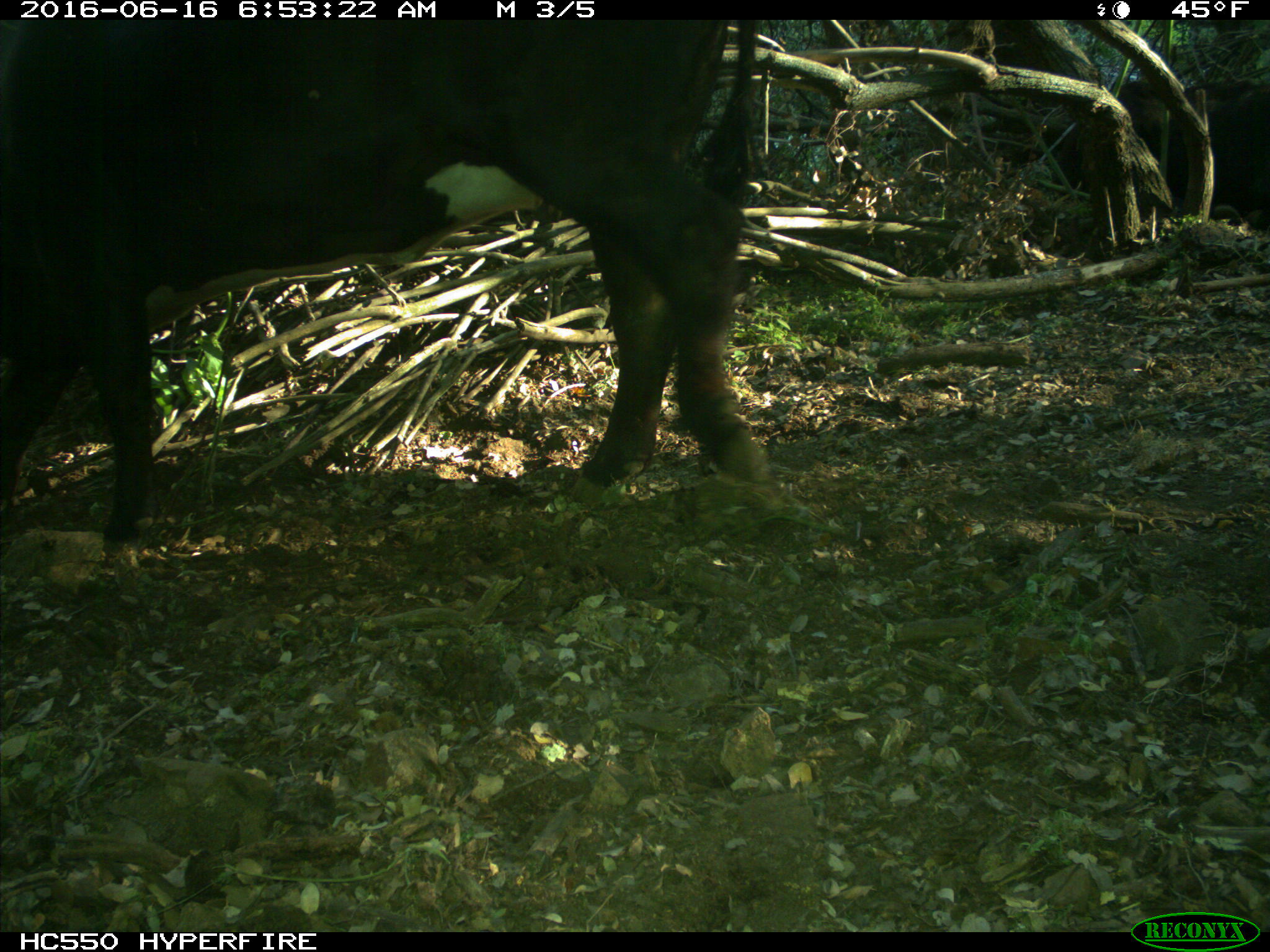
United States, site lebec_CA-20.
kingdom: Animalia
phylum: Chordata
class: Mammalia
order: Artiodactyla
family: Bovidae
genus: Bos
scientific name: Bos taurus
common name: domestic cow